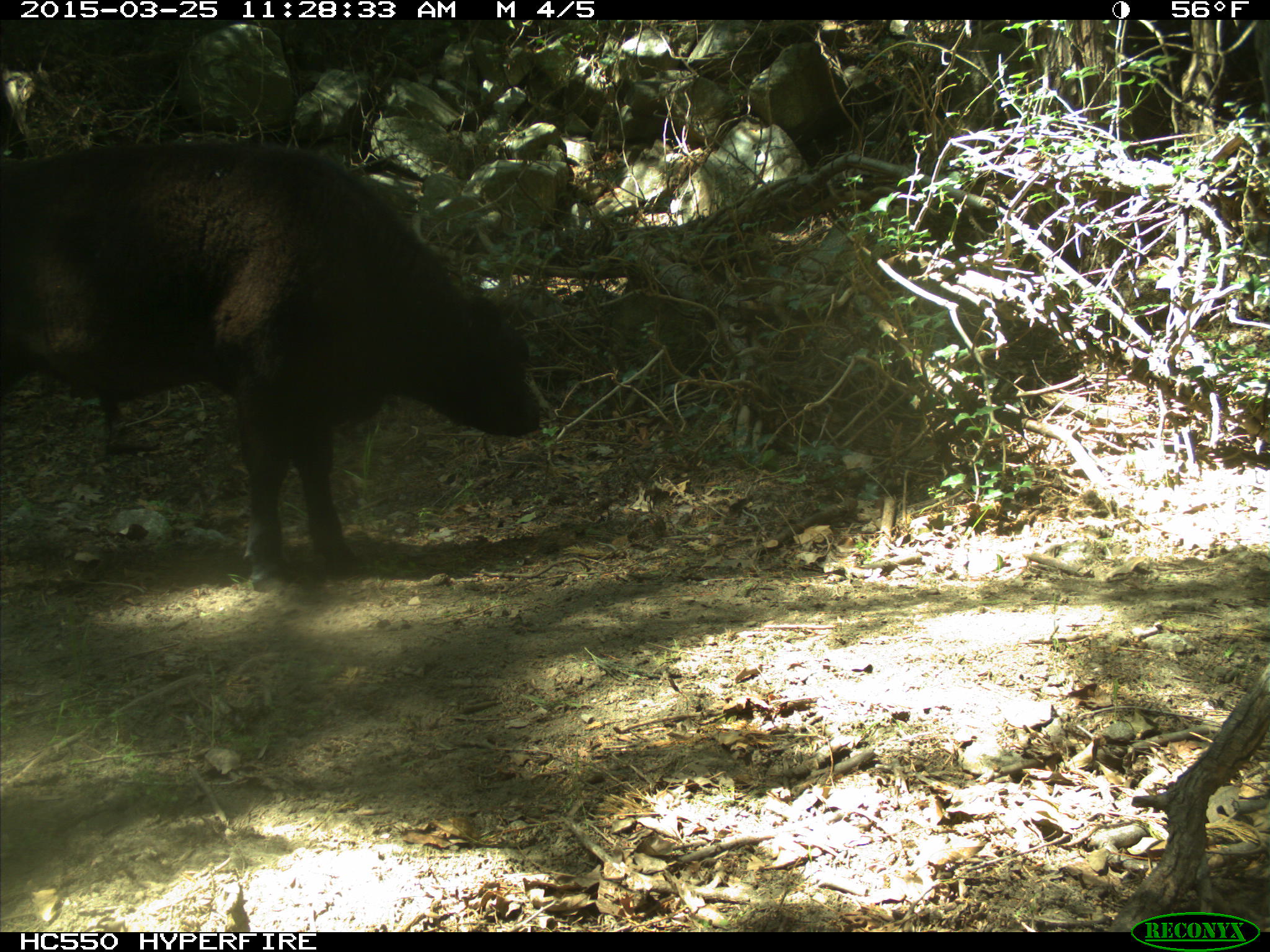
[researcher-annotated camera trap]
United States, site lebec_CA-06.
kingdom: Animalia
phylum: Chordata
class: Mammalia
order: Artiodactyla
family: Bovidae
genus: Bos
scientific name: Bos taurus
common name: domestic cow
Bos taurus (domestic cow).